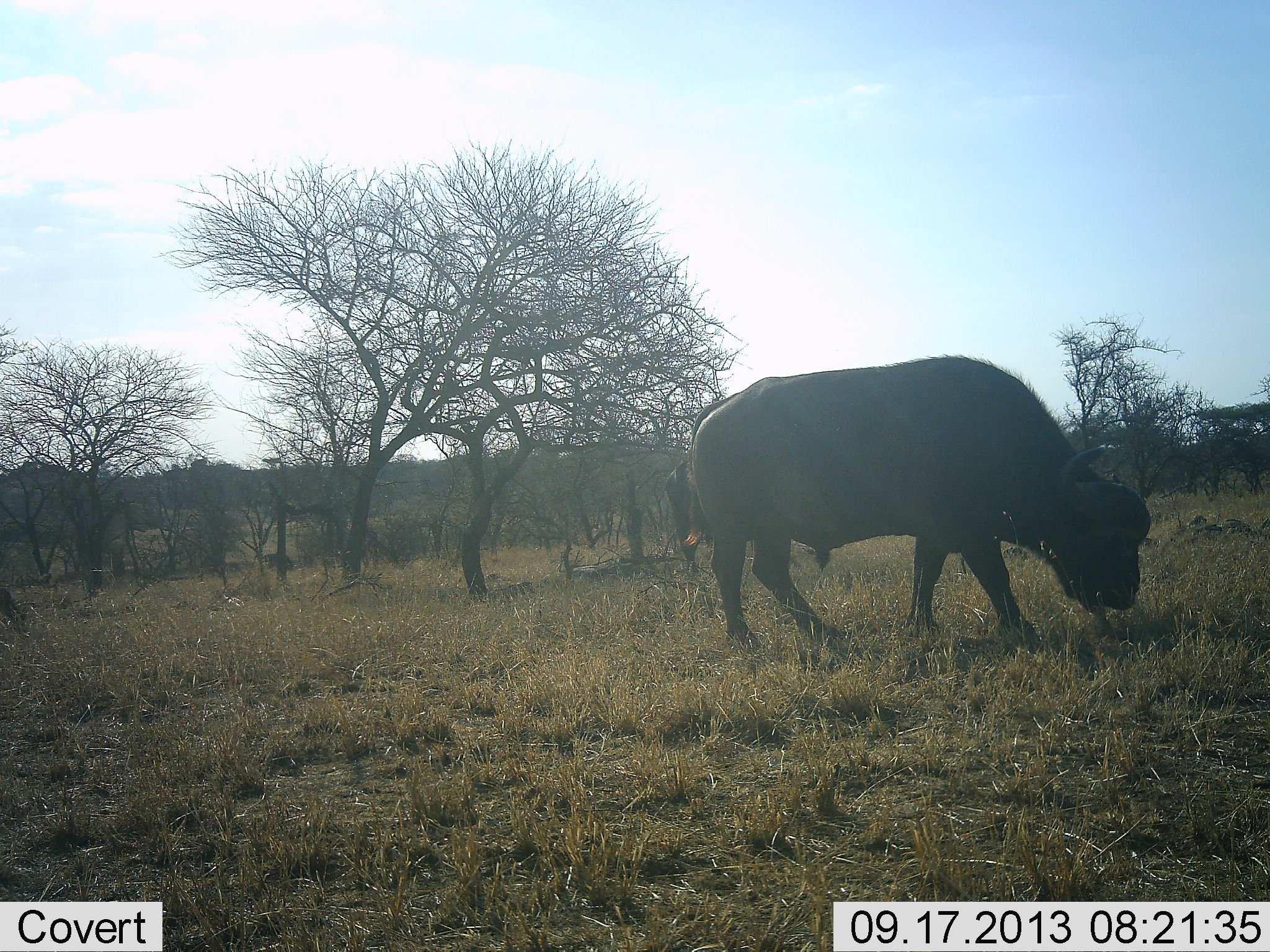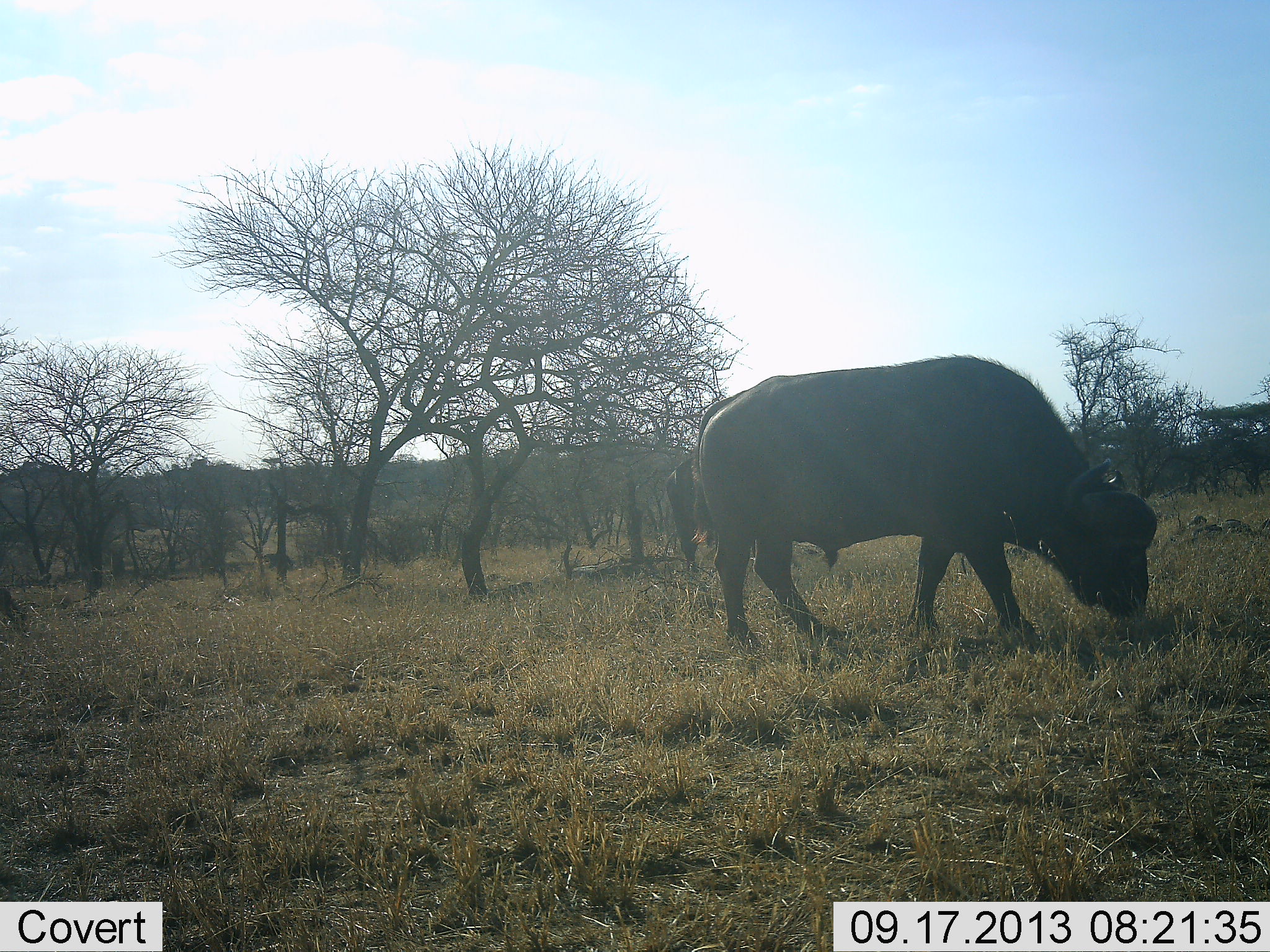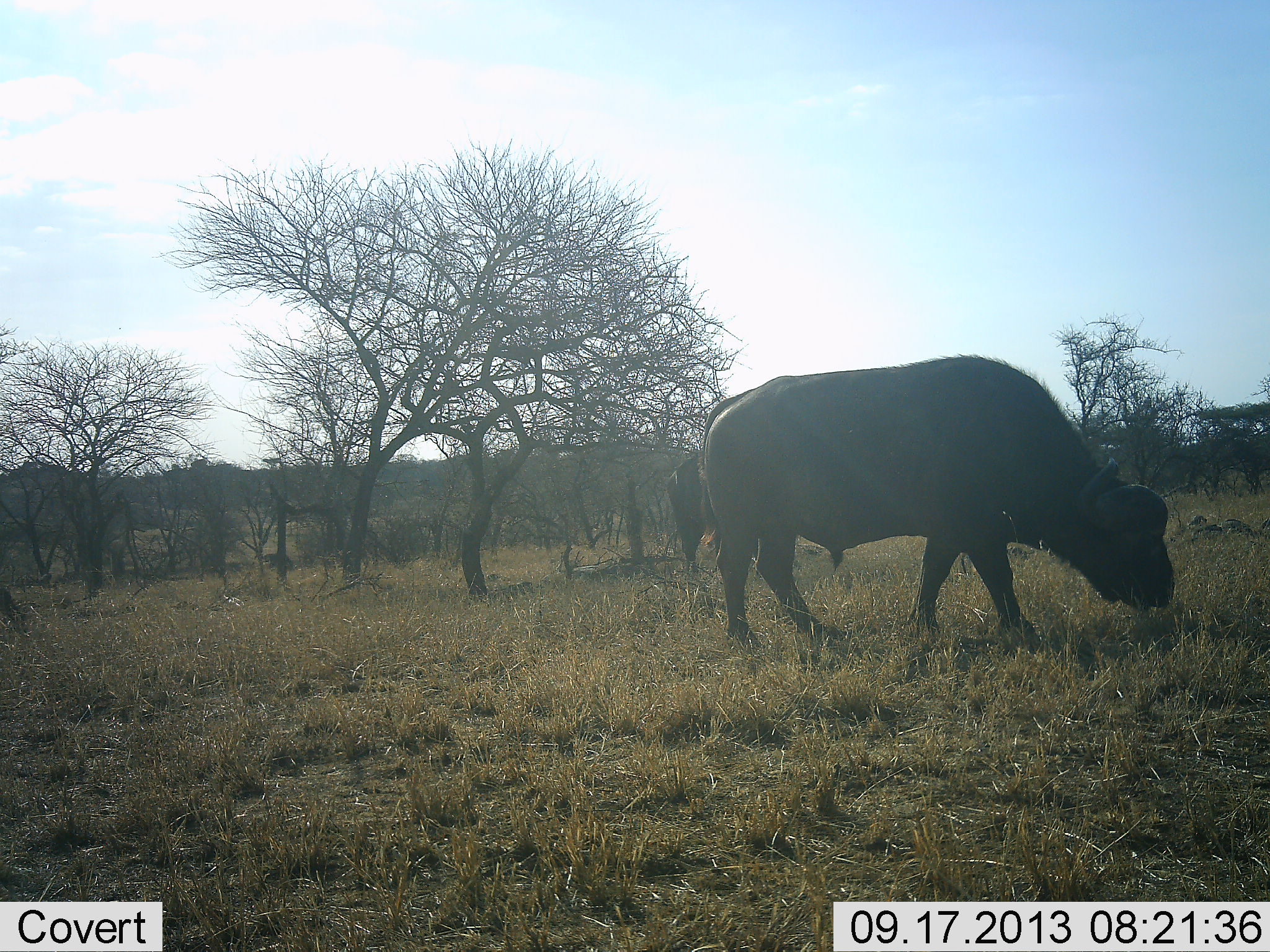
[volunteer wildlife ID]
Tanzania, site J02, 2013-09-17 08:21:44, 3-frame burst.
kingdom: Animalia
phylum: Chordata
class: Mammalia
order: Artiodactyla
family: Bovidae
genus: Syncerus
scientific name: Syncerus caffer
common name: cape buffalo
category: buffalo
Buffalo (cape buffalo) (Syncerus caffer), count 1. Behavior (volunteer vote fractions): standing 10%, resting 0%, moving 0%, interacting 0%. Young present (vote fraction): 0%. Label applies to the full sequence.